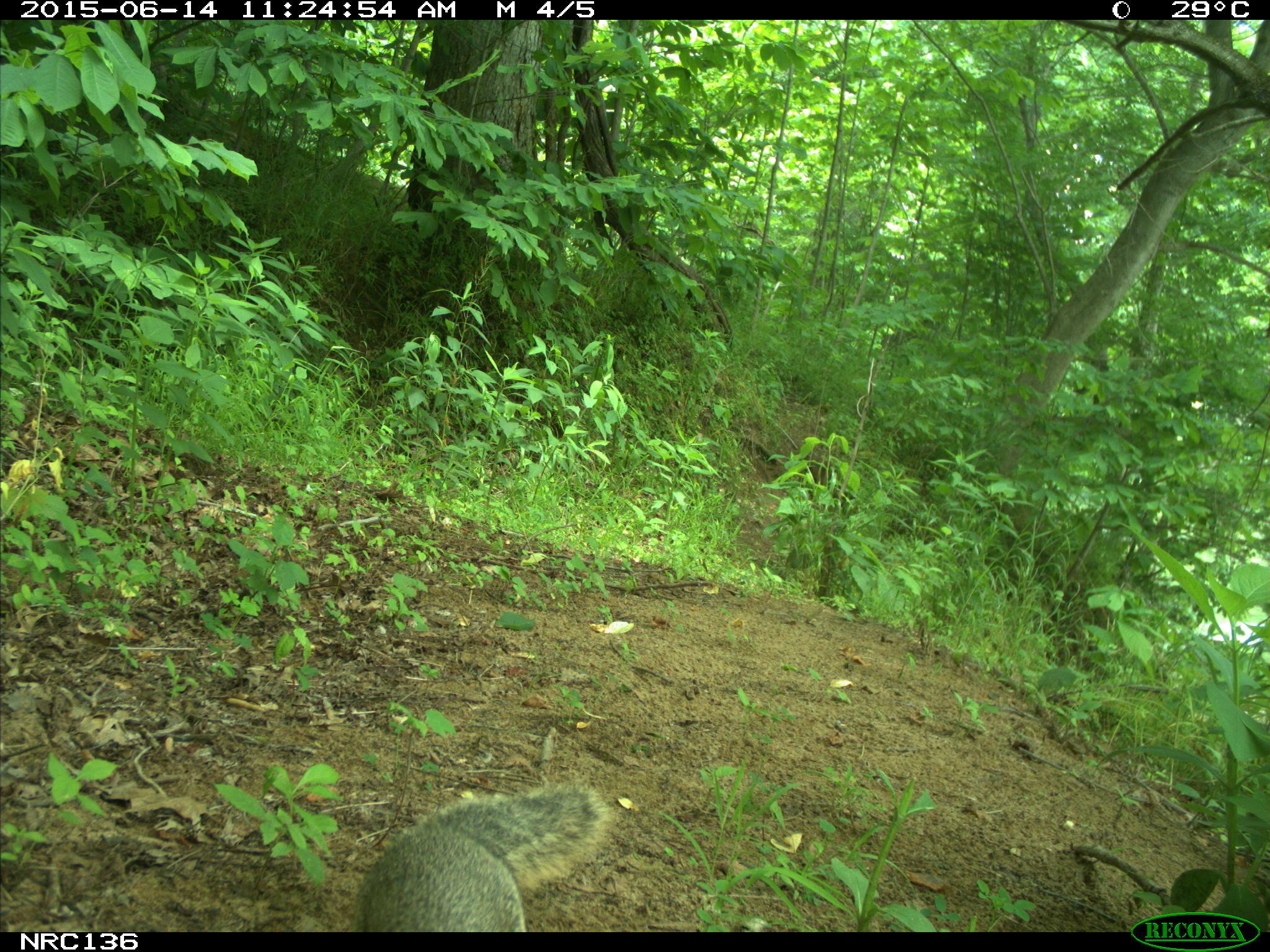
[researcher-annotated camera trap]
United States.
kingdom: Animalia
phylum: Chordata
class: Mammalia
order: Rodentia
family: Sciuridae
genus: Sciurus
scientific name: Sciurus niger cinereus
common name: eastern fox squirrel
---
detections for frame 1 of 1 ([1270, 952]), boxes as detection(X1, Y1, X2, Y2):
Eastern Fox Squirrel: detection(347, 781, 626, 934)